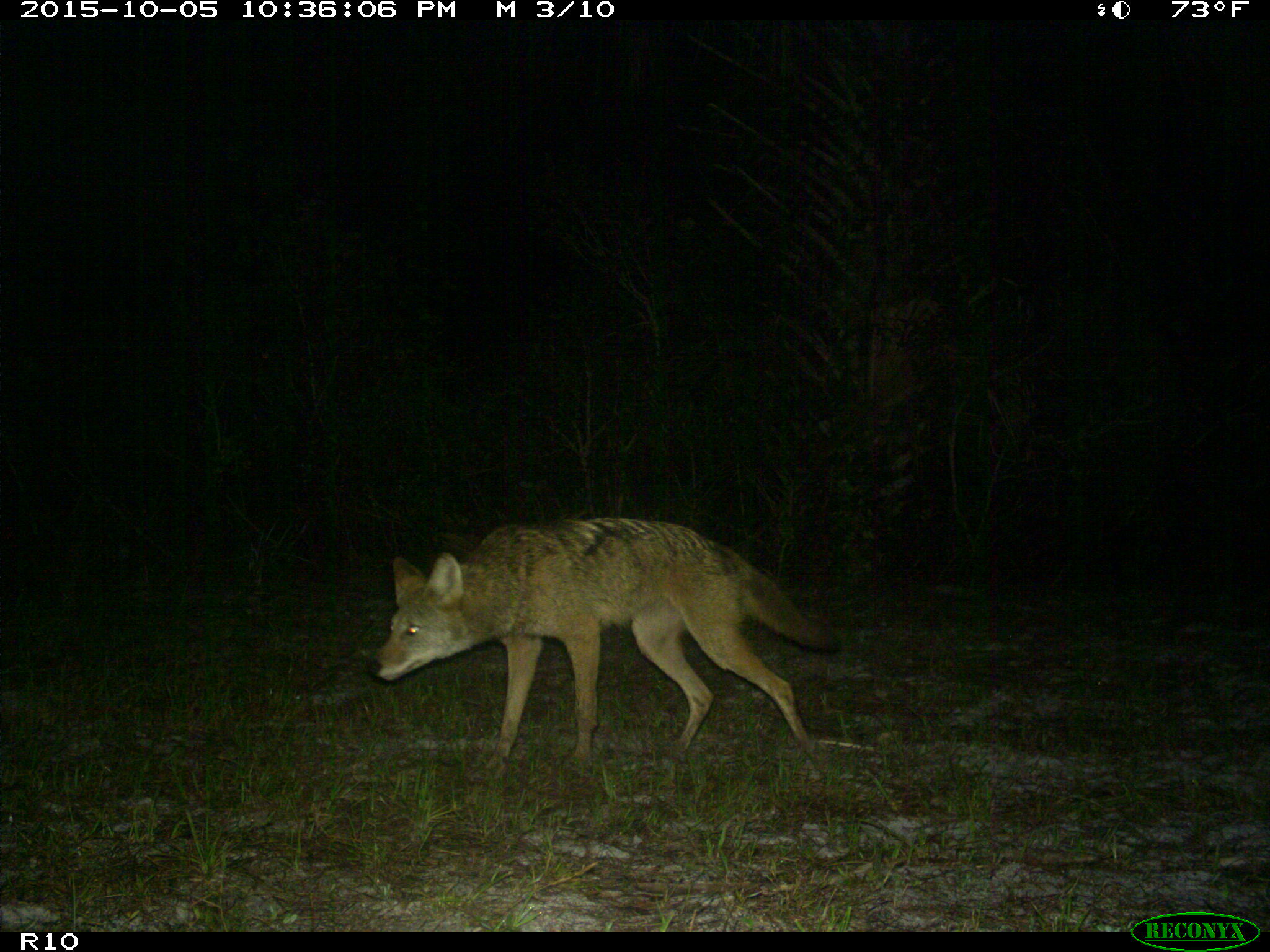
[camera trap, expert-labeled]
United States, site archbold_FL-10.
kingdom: Animalia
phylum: Chordata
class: Mammalia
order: Carnivora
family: Canidae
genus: Canis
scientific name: Canis latrans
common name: coyote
Canis latrans (coyote).